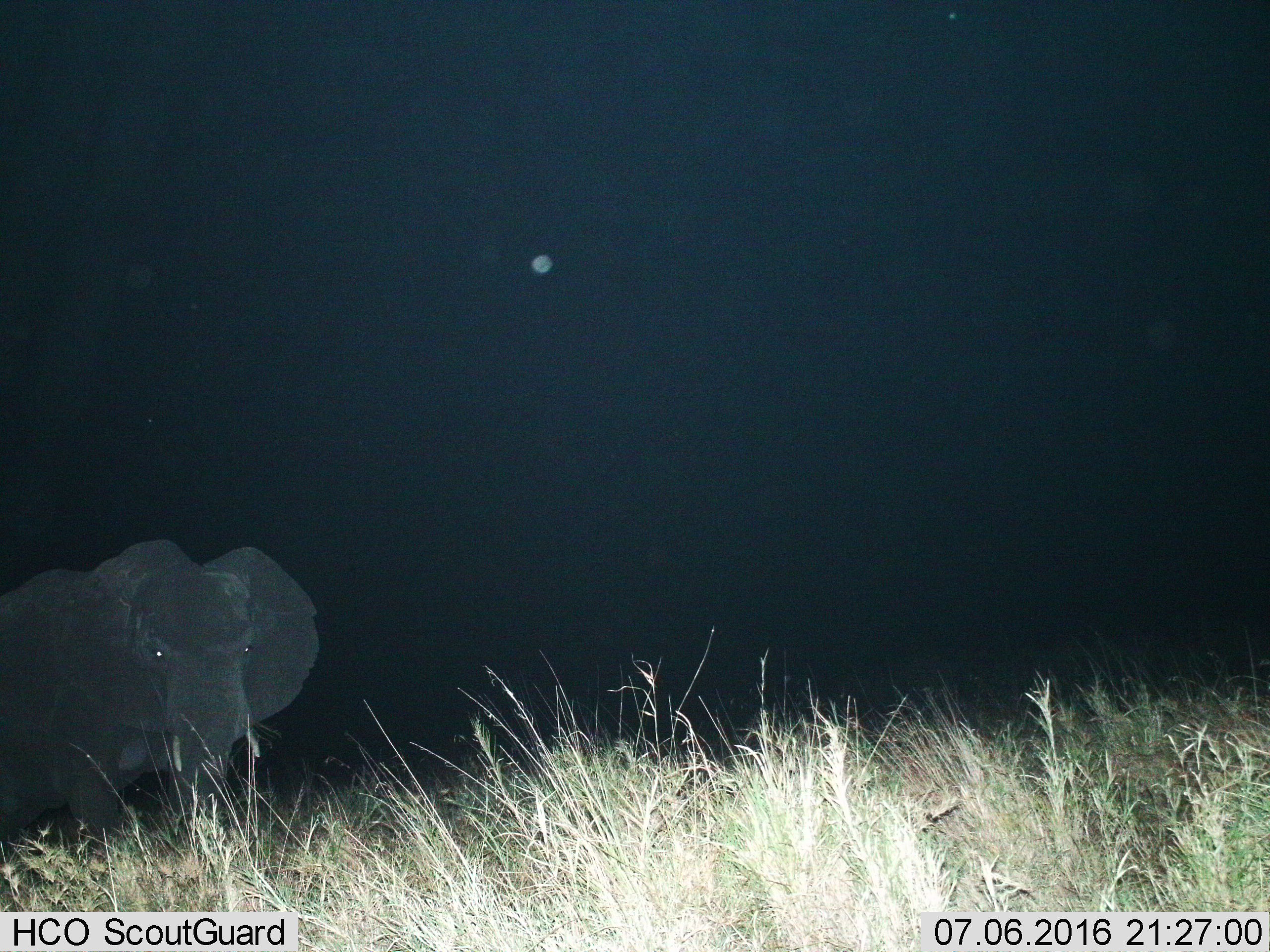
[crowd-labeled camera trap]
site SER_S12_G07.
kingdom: Animalia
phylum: Chordata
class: Mammalia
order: Proboscidea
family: Elephantidae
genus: Loxodonta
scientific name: Loxodonta africana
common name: african bush elephant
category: elephant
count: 1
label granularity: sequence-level